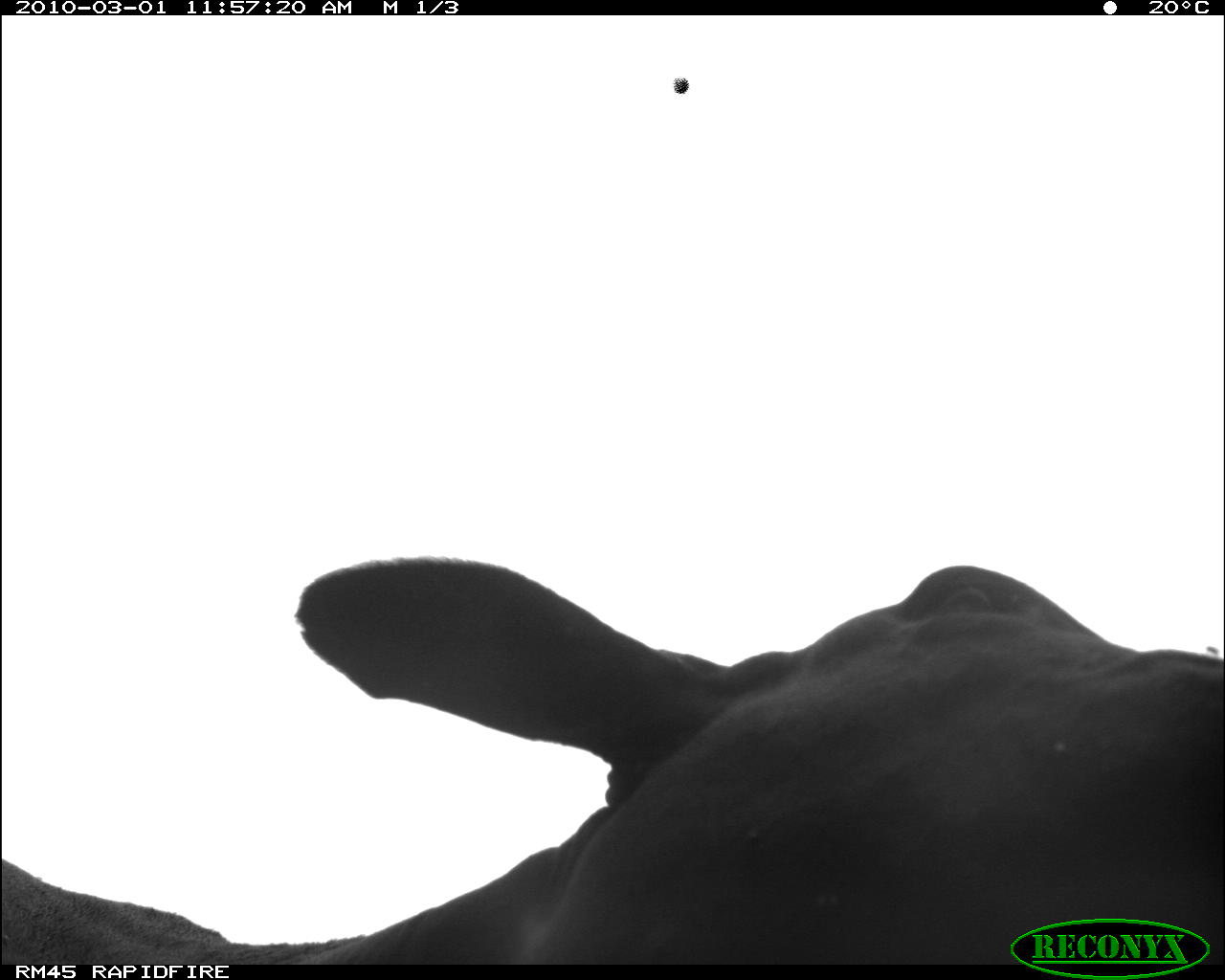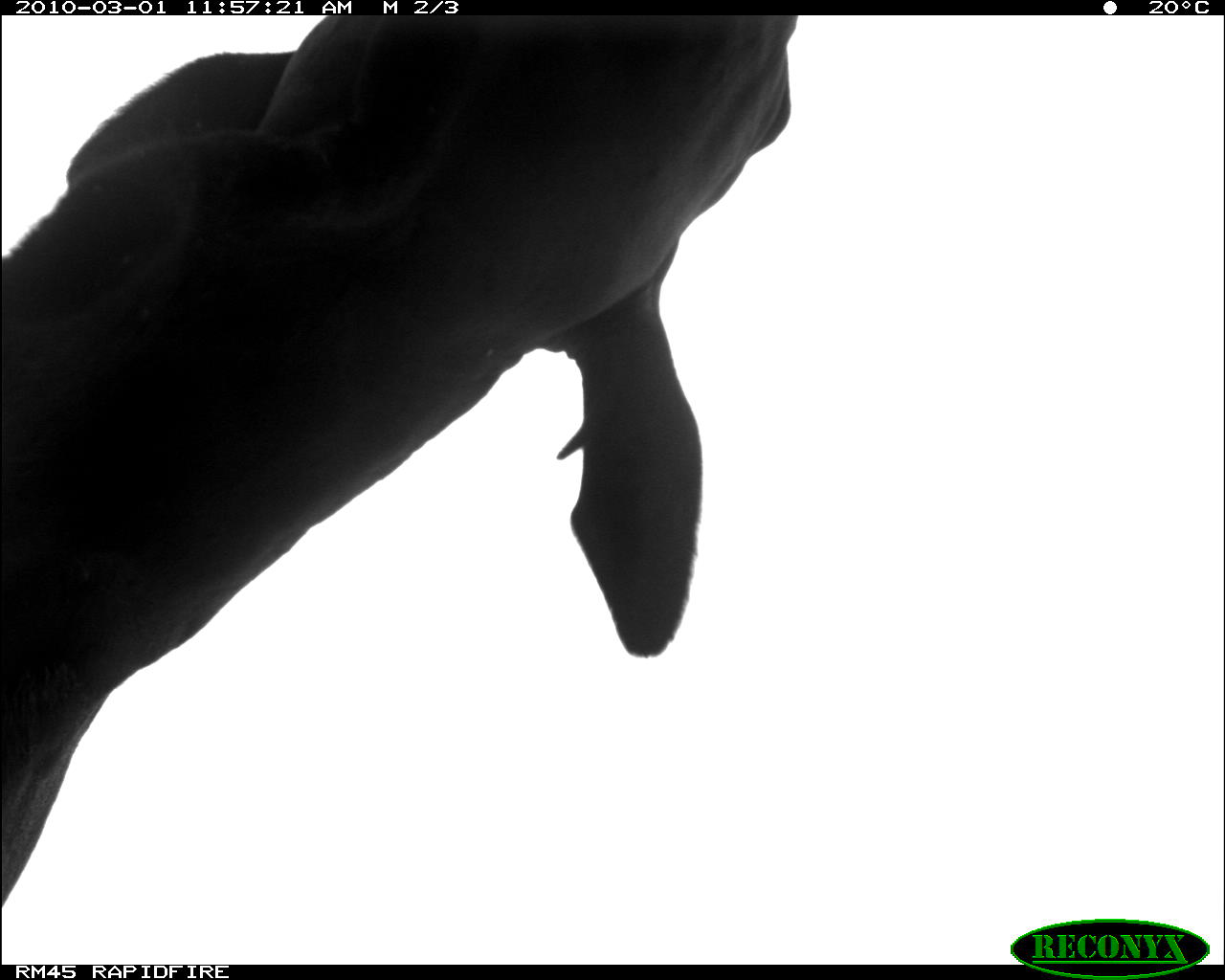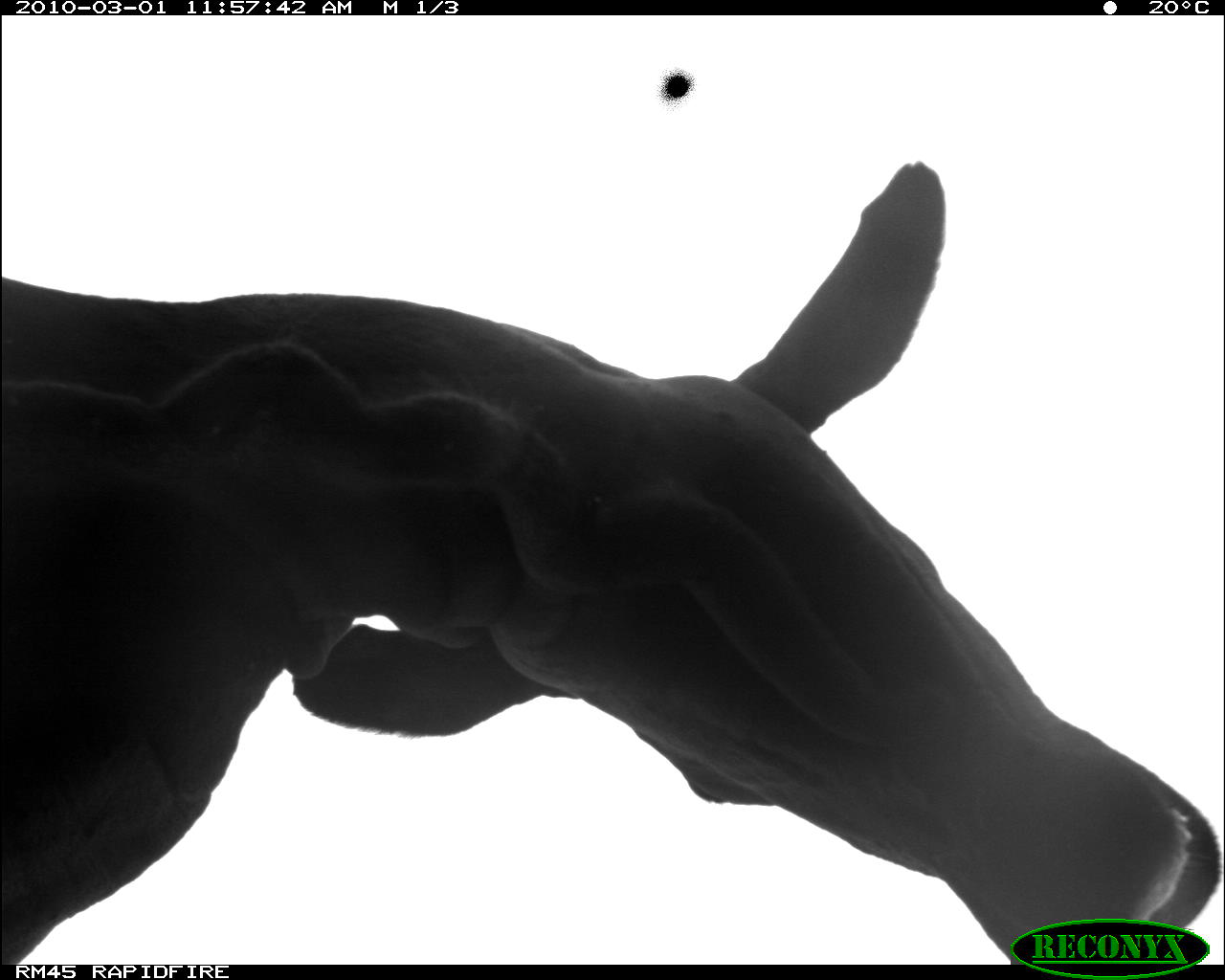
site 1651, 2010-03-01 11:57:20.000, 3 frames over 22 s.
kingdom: Animalia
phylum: Chordata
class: Mammalia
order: Artiodactyla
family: Bovidae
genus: Bos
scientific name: Bos taurus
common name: domestic cattle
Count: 1.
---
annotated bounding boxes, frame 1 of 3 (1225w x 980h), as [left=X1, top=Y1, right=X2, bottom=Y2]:
bos taurus: [left=0, top=558, right=1225, bottom=964]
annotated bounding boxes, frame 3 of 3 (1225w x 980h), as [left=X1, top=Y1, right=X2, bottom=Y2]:
bos taurus: [left=0, top=159, right=1219, bottom=964]